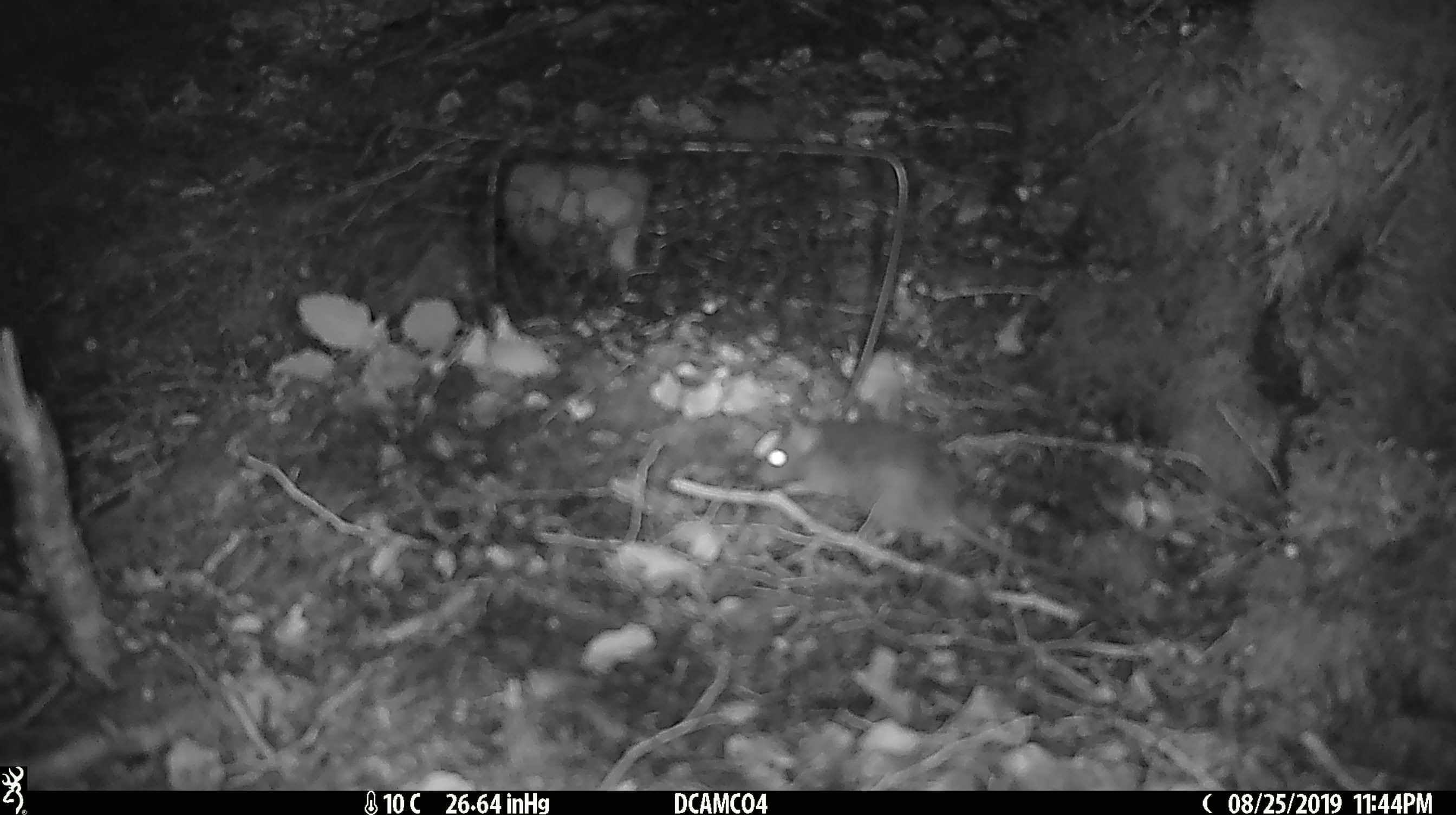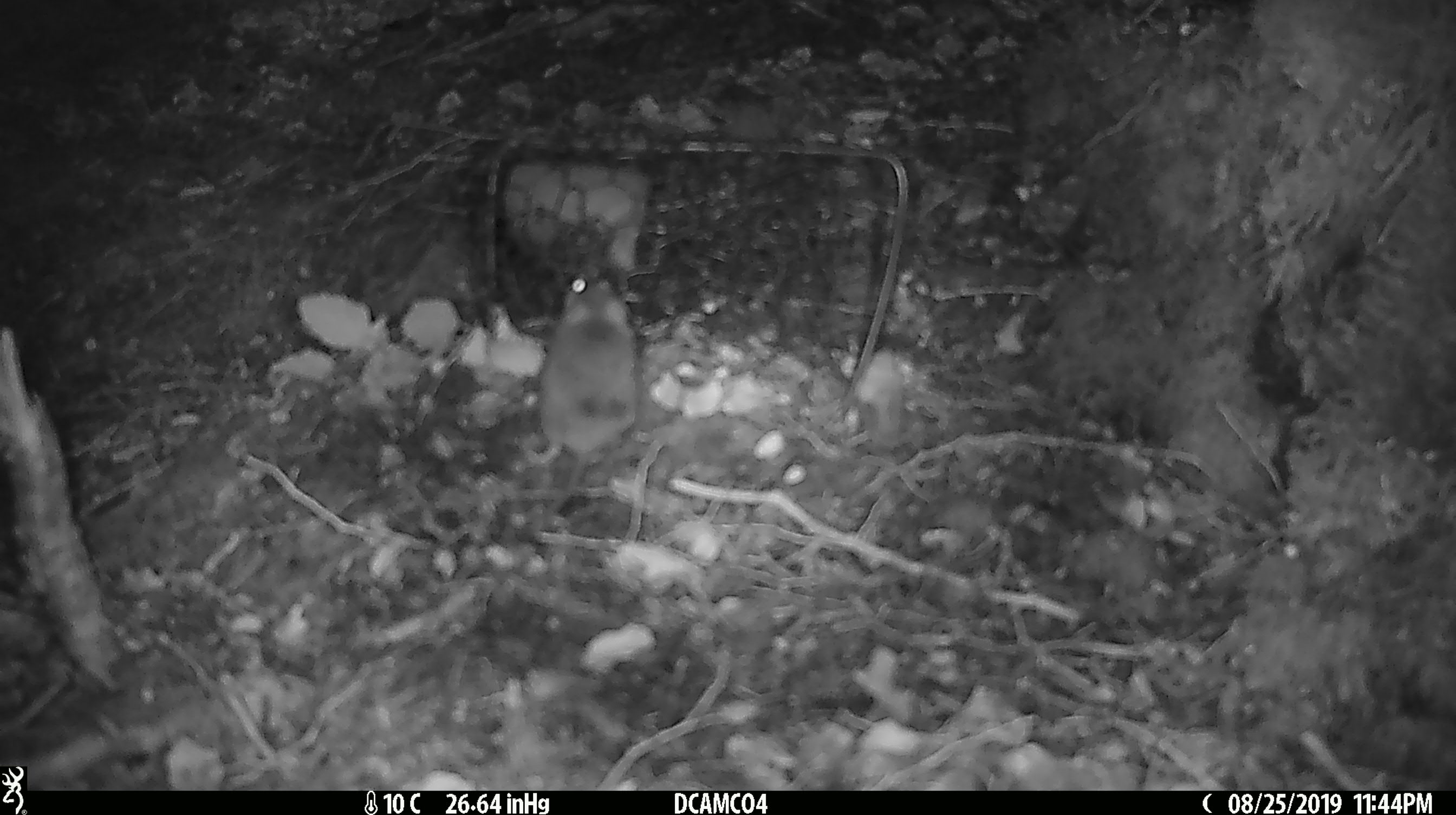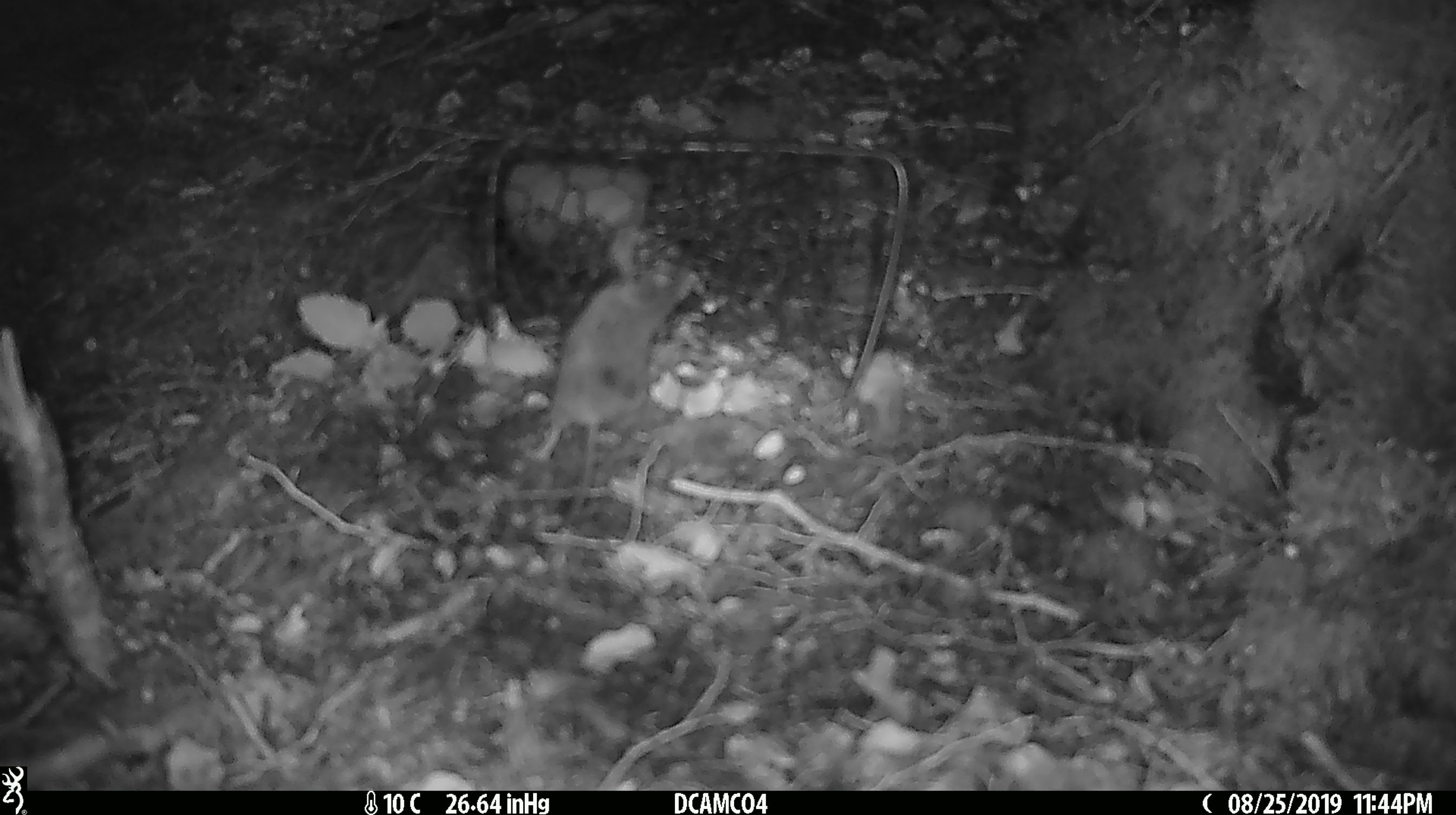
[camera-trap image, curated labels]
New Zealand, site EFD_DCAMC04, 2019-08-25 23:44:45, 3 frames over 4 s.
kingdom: Animalia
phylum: Chordata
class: Mammalia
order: Rodentia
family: Muridae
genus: Mus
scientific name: Mus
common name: mouse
Mouse (Mus).